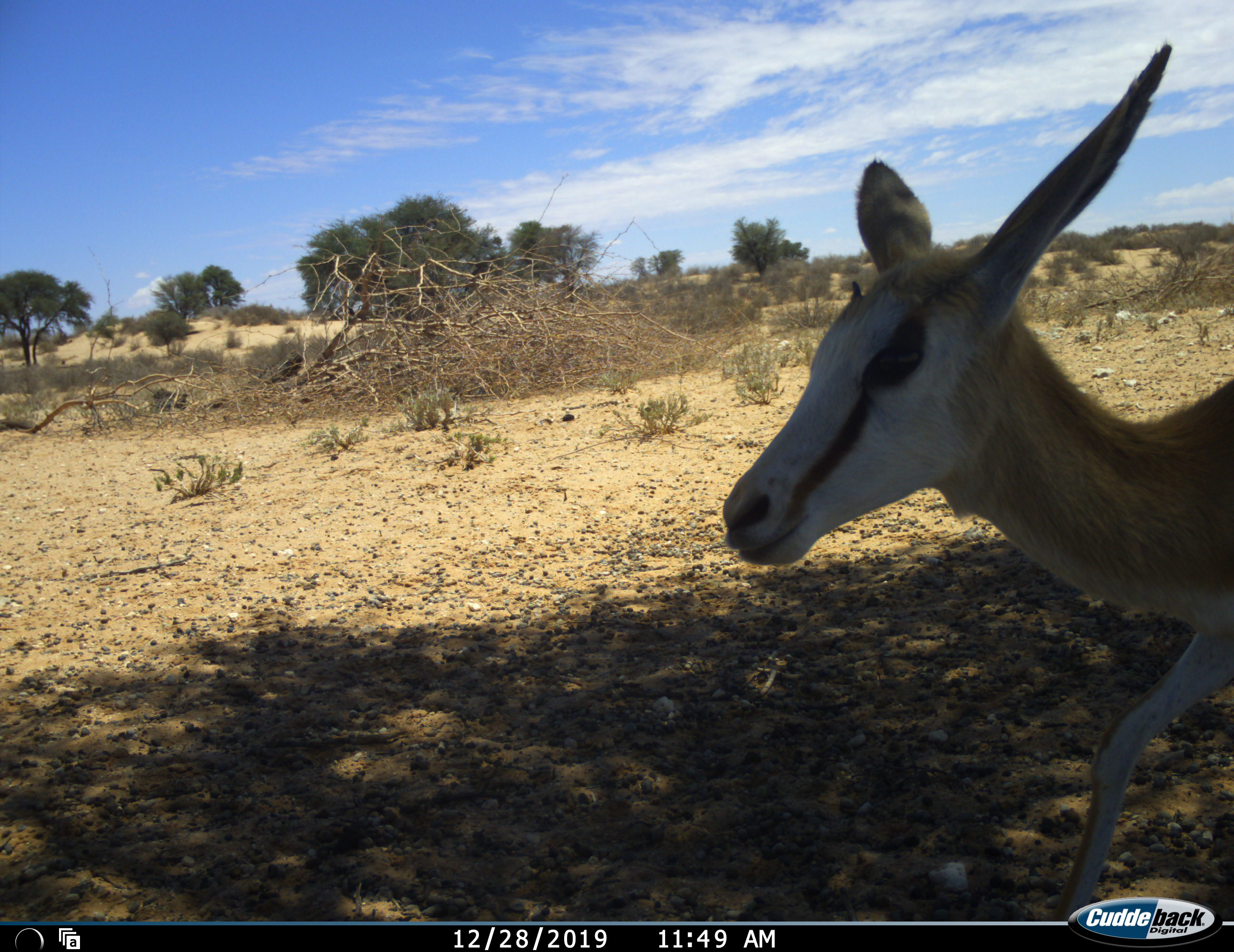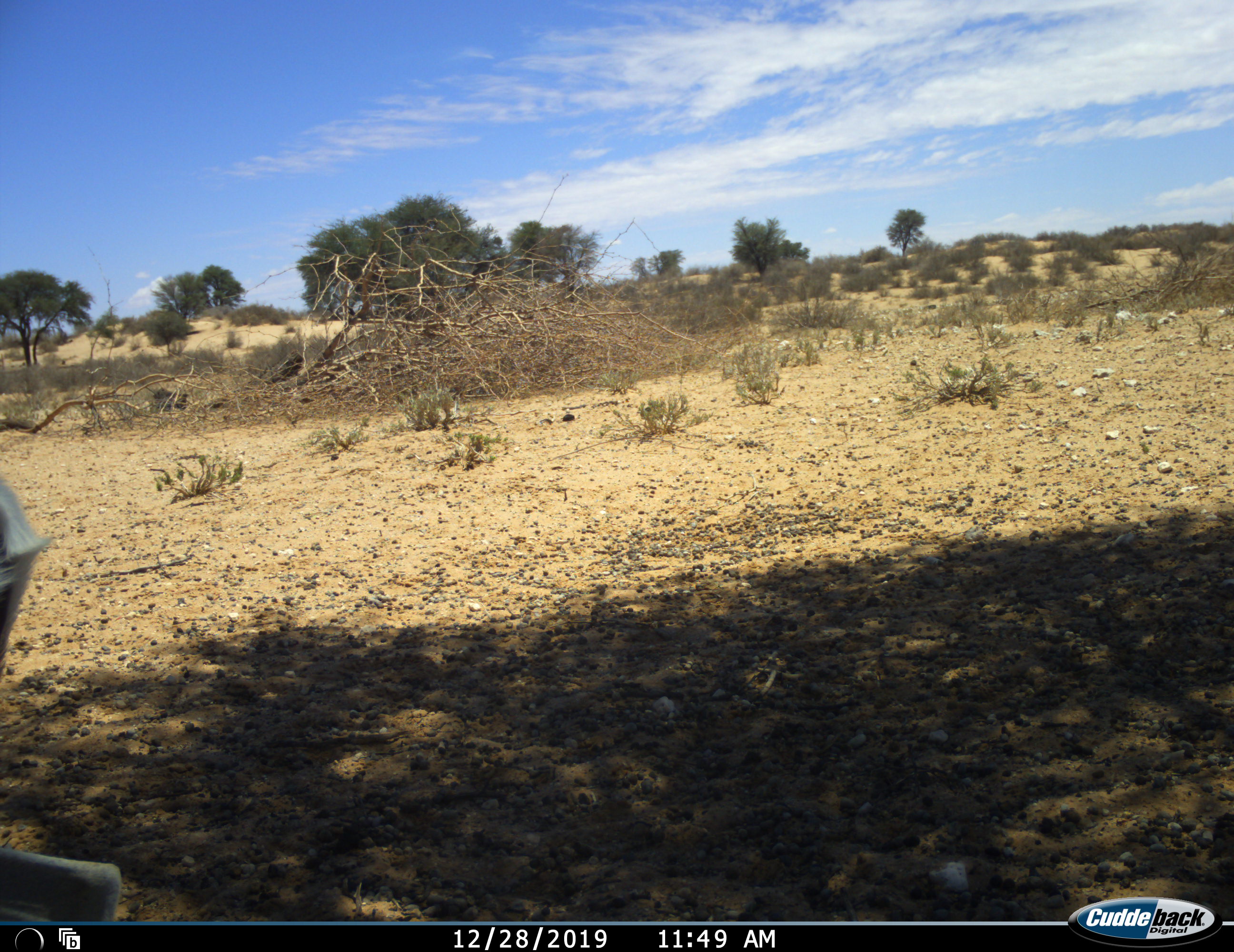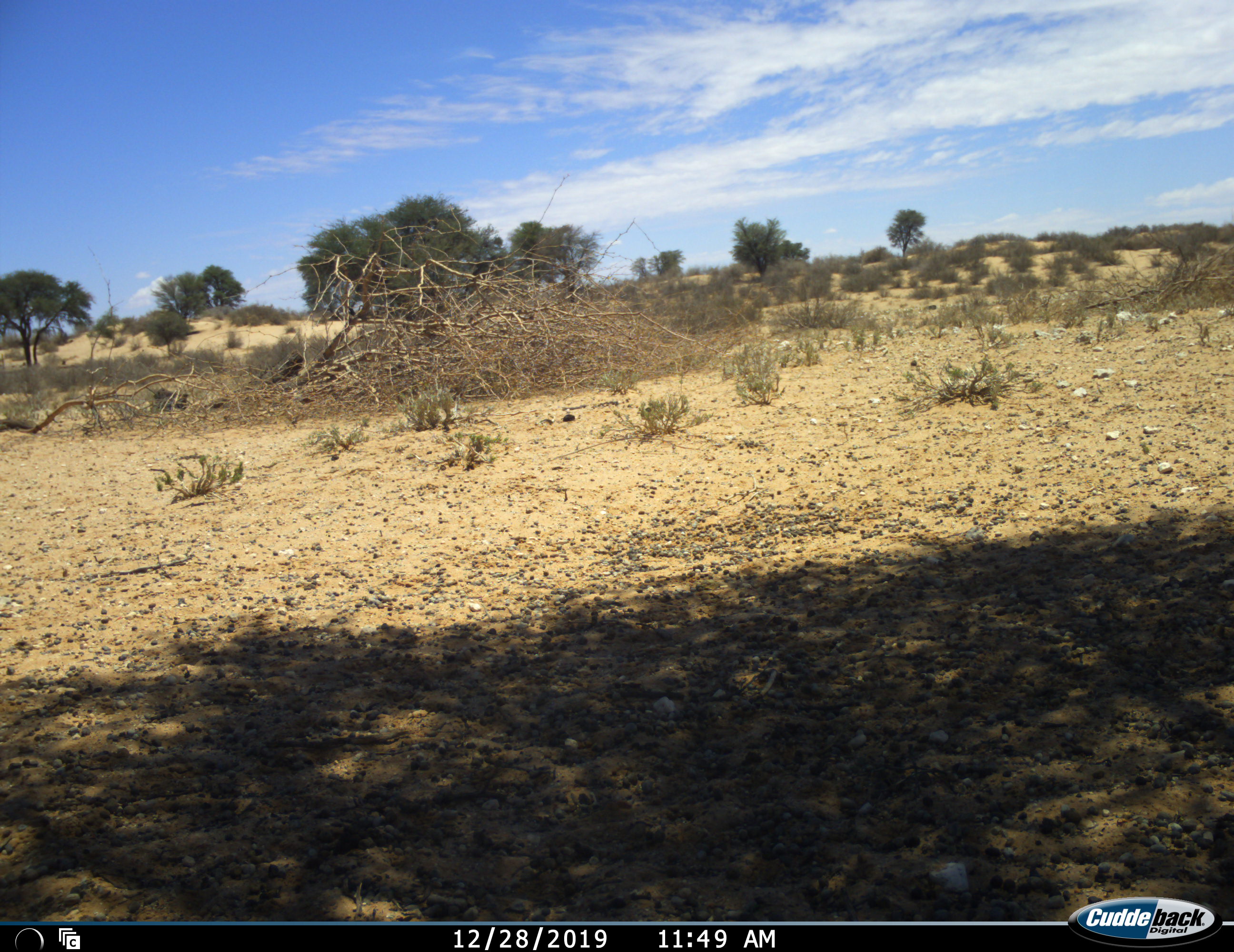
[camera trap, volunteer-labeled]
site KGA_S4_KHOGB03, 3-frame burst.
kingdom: Animalia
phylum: Chordata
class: Mammalia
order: Artiodactyla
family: Bovidae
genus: Antidorcas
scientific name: Antidorcas marsupialis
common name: springbok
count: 1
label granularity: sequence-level